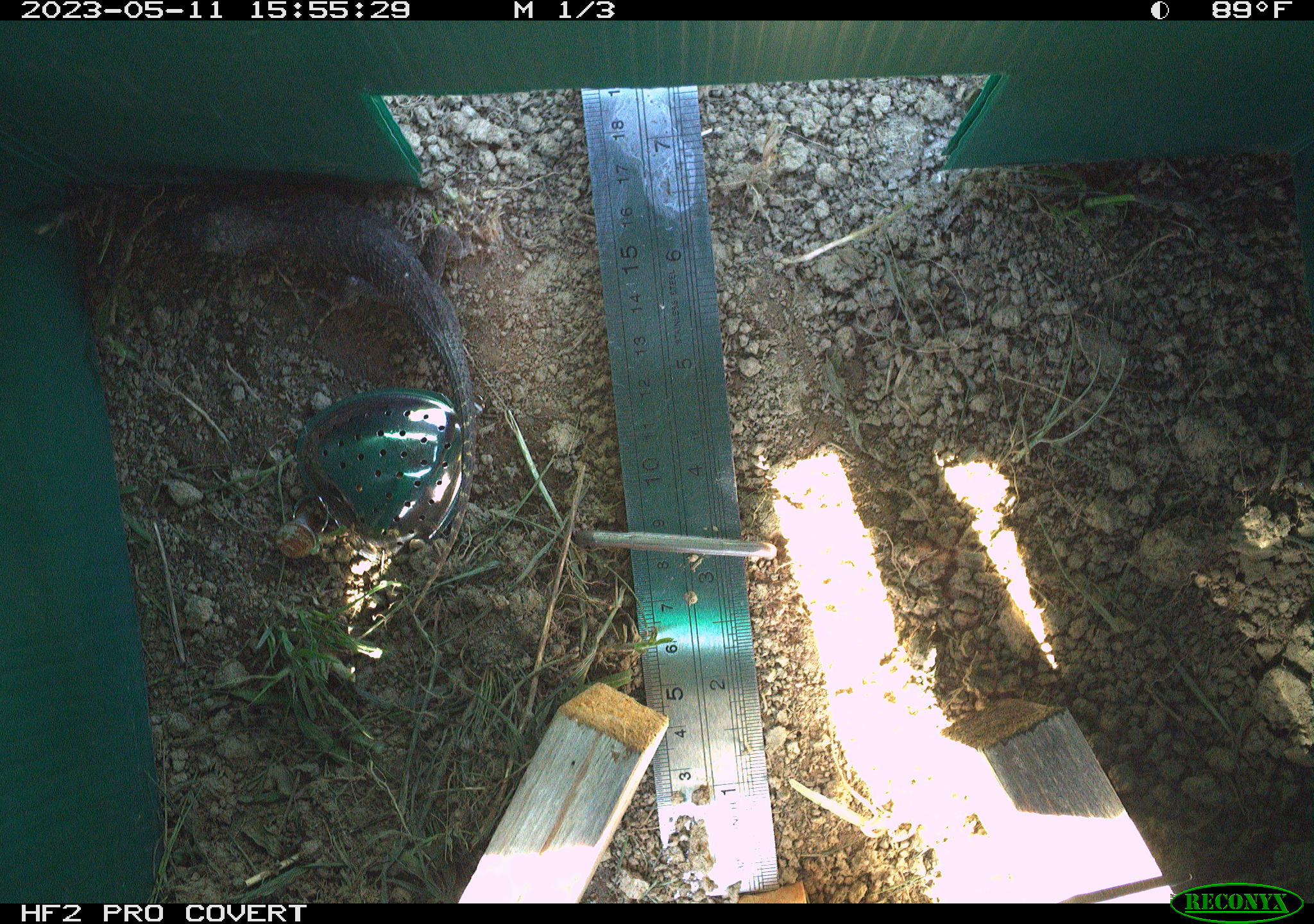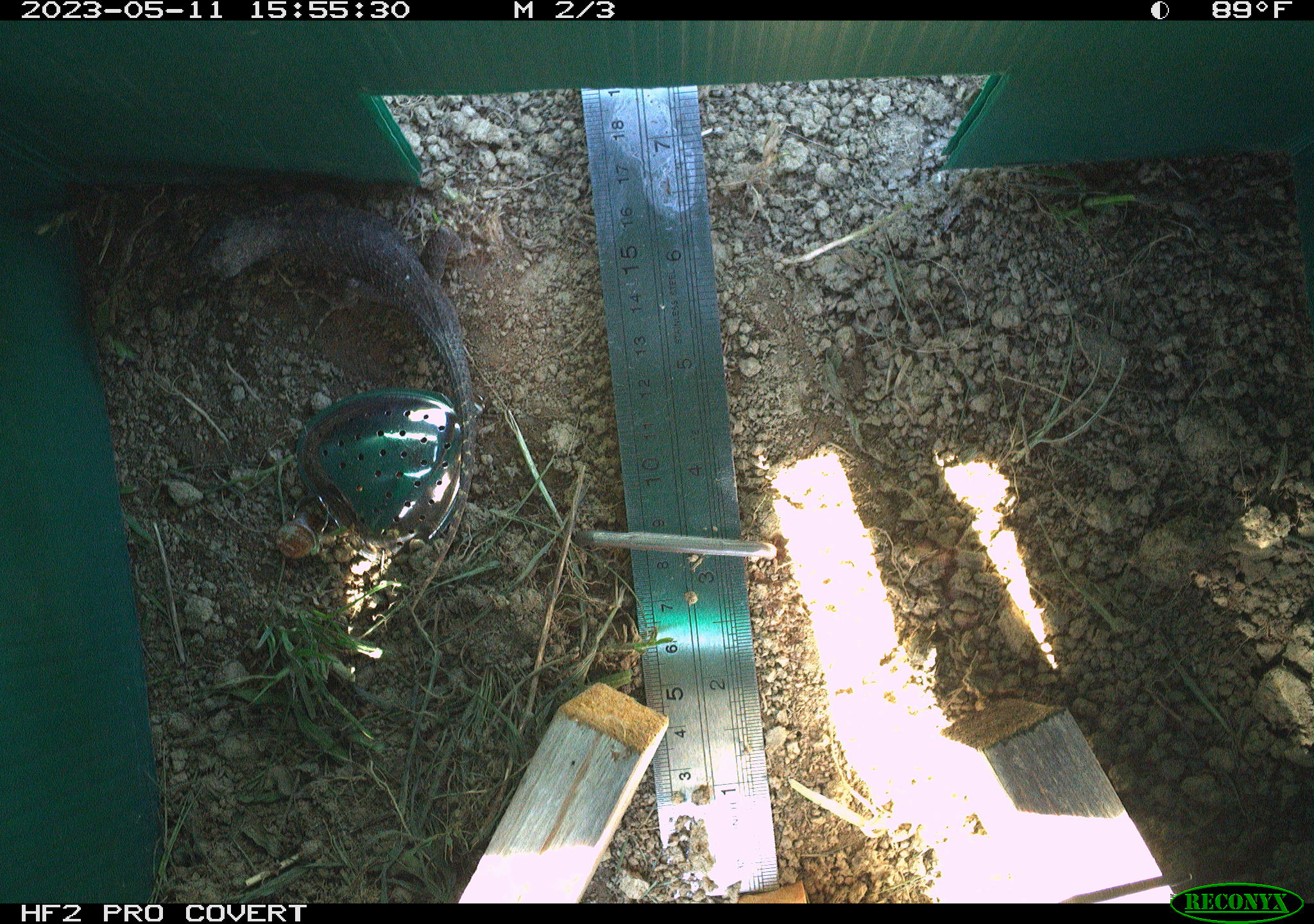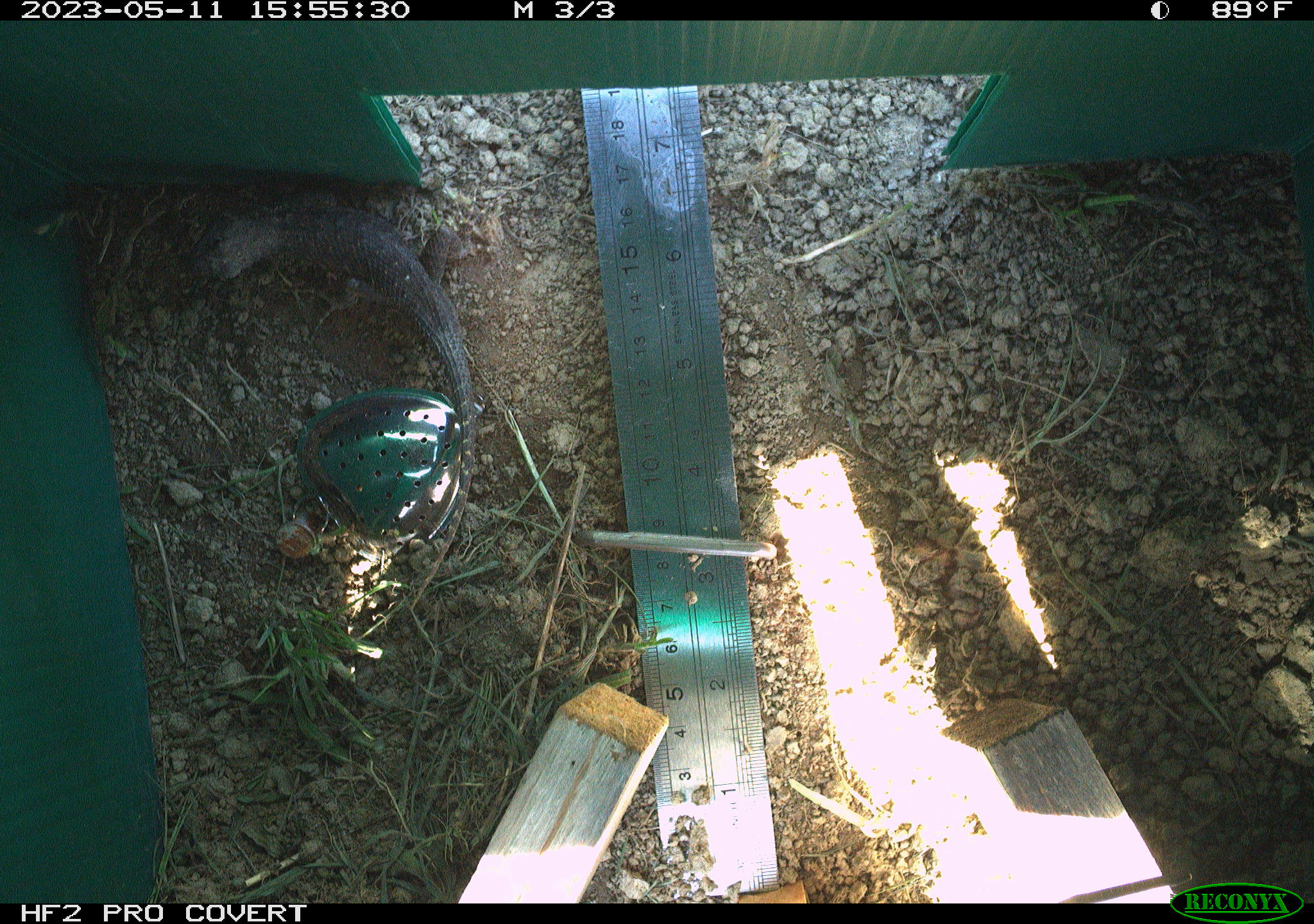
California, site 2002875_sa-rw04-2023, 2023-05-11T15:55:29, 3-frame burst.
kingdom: Animalia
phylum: Chordata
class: Reptilia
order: Squamata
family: Phrynosomatidae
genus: Sceloporus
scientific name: Sceloporus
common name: spiny lizards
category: sceloporus species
Sceloporus species (spiny lizards) (Sceloporus).